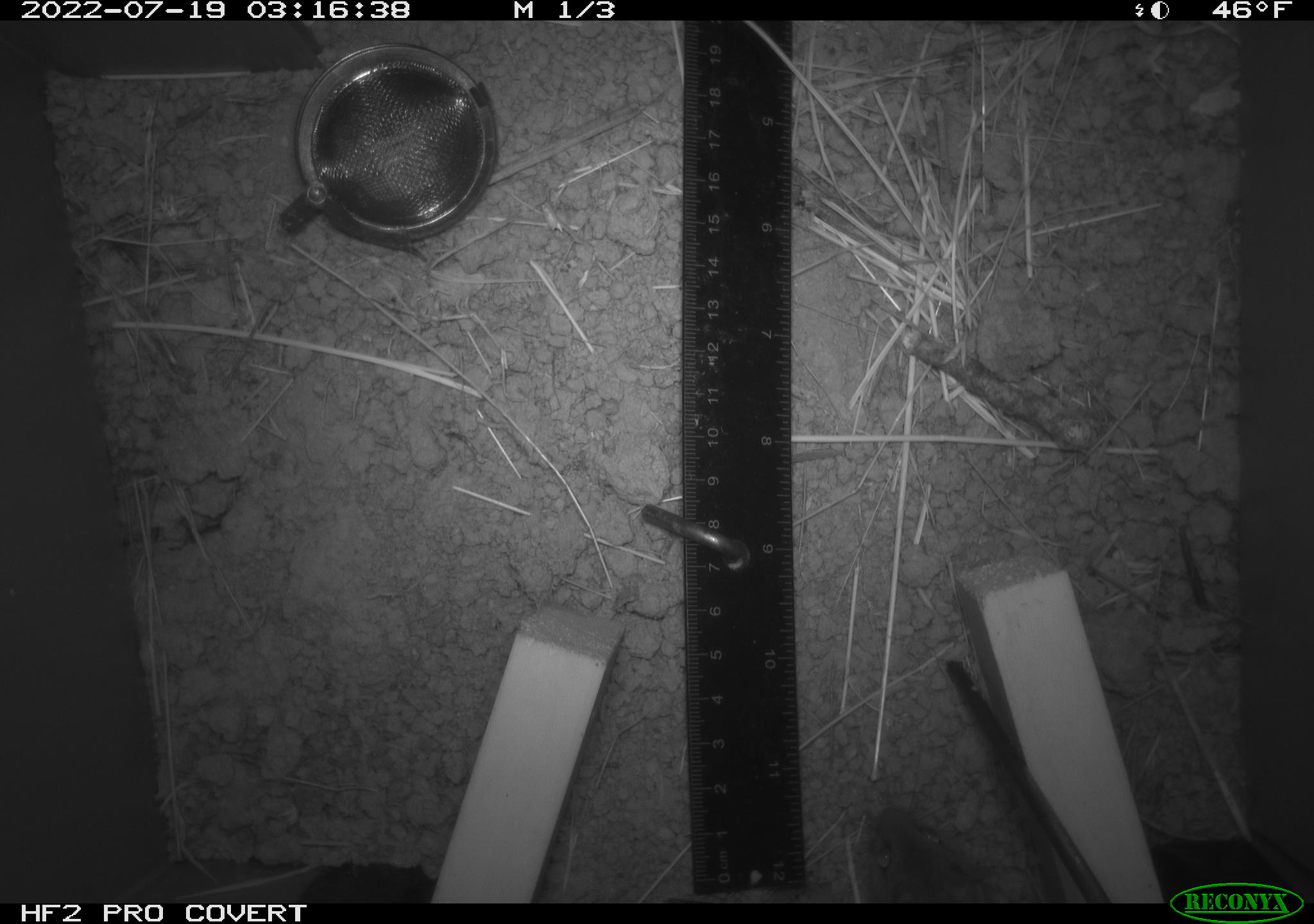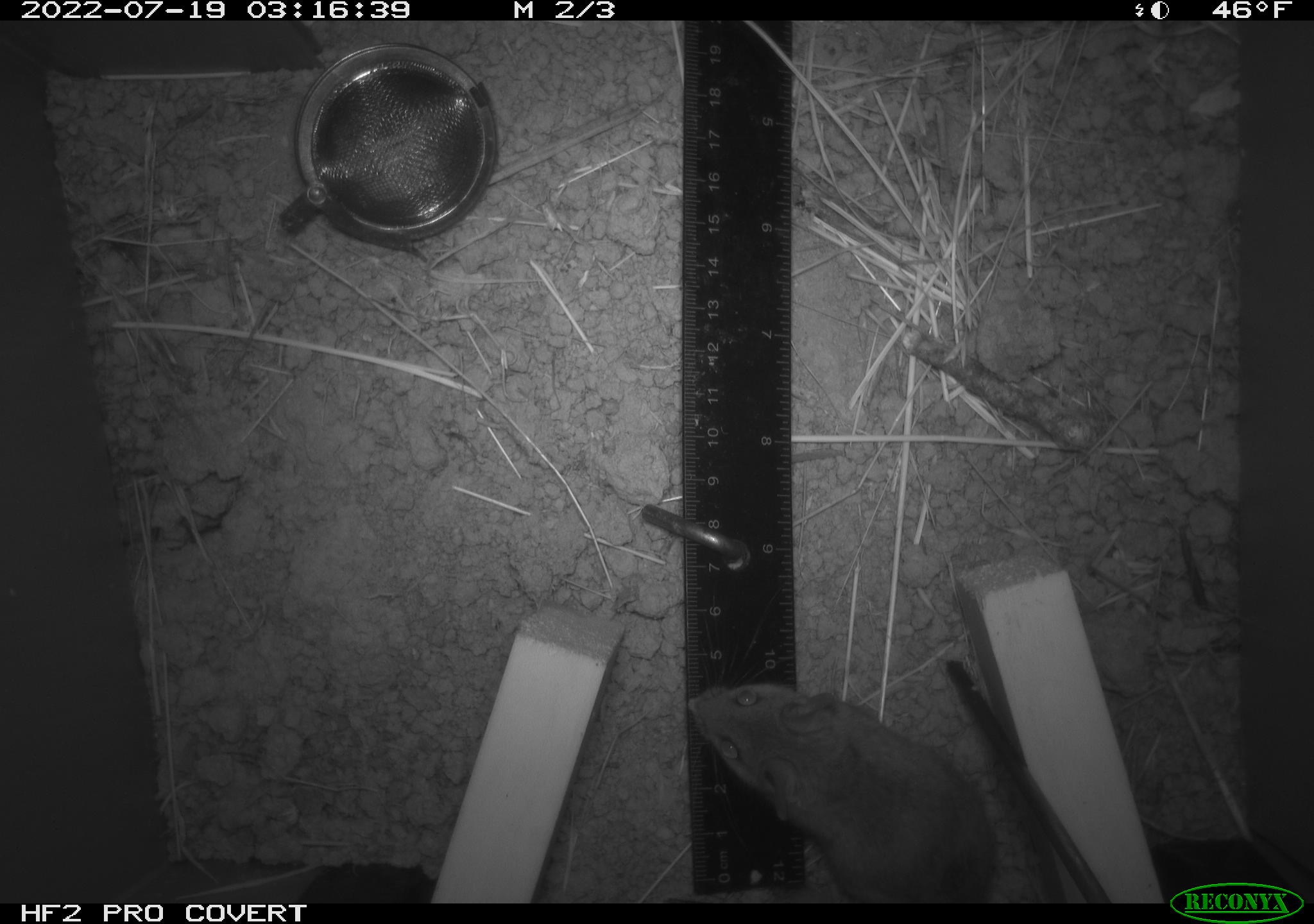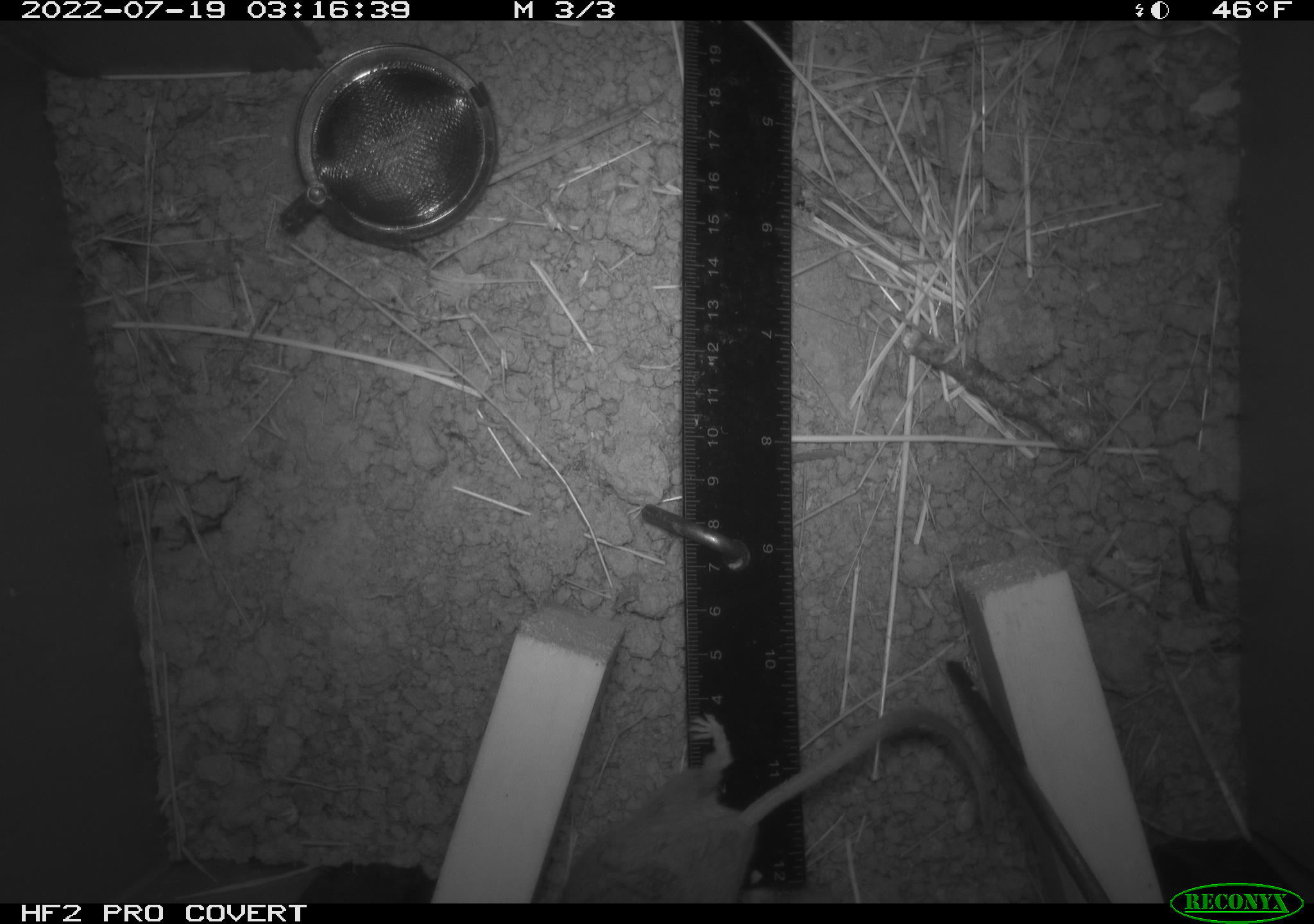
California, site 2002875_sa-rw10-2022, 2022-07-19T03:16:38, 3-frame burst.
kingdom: Animalia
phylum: Chordata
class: Mammalia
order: Rodentia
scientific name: Rodentia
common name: mouse species